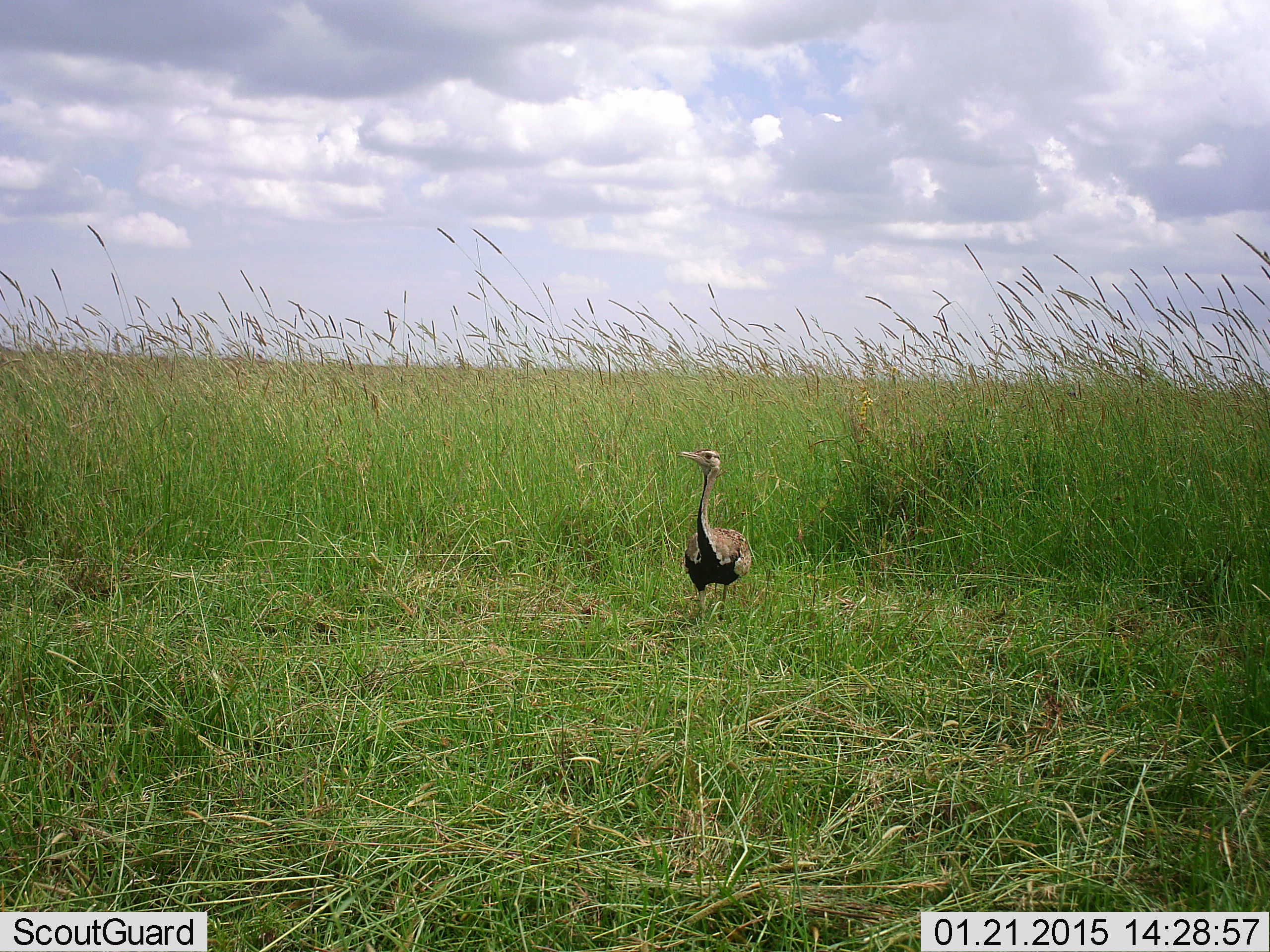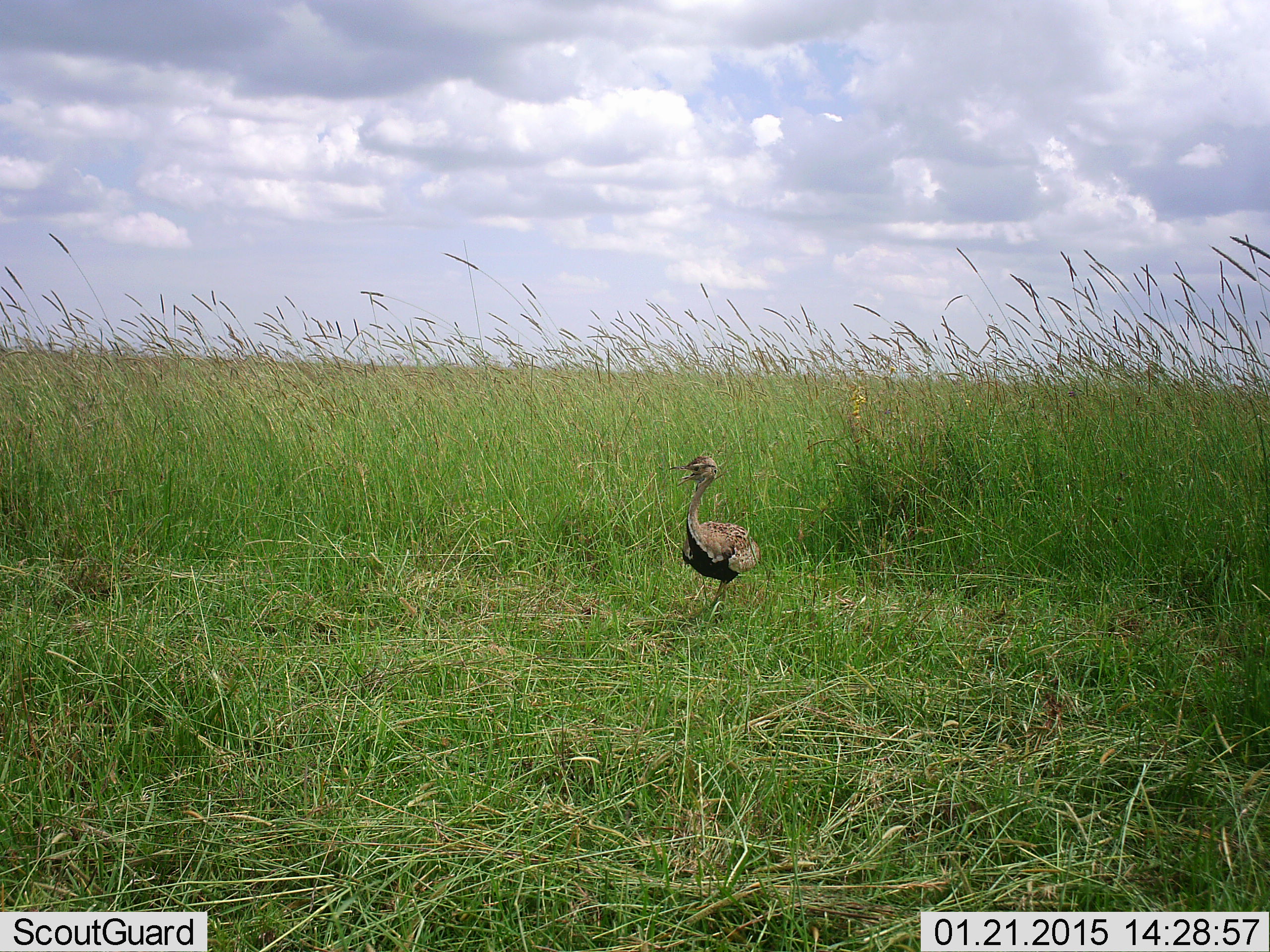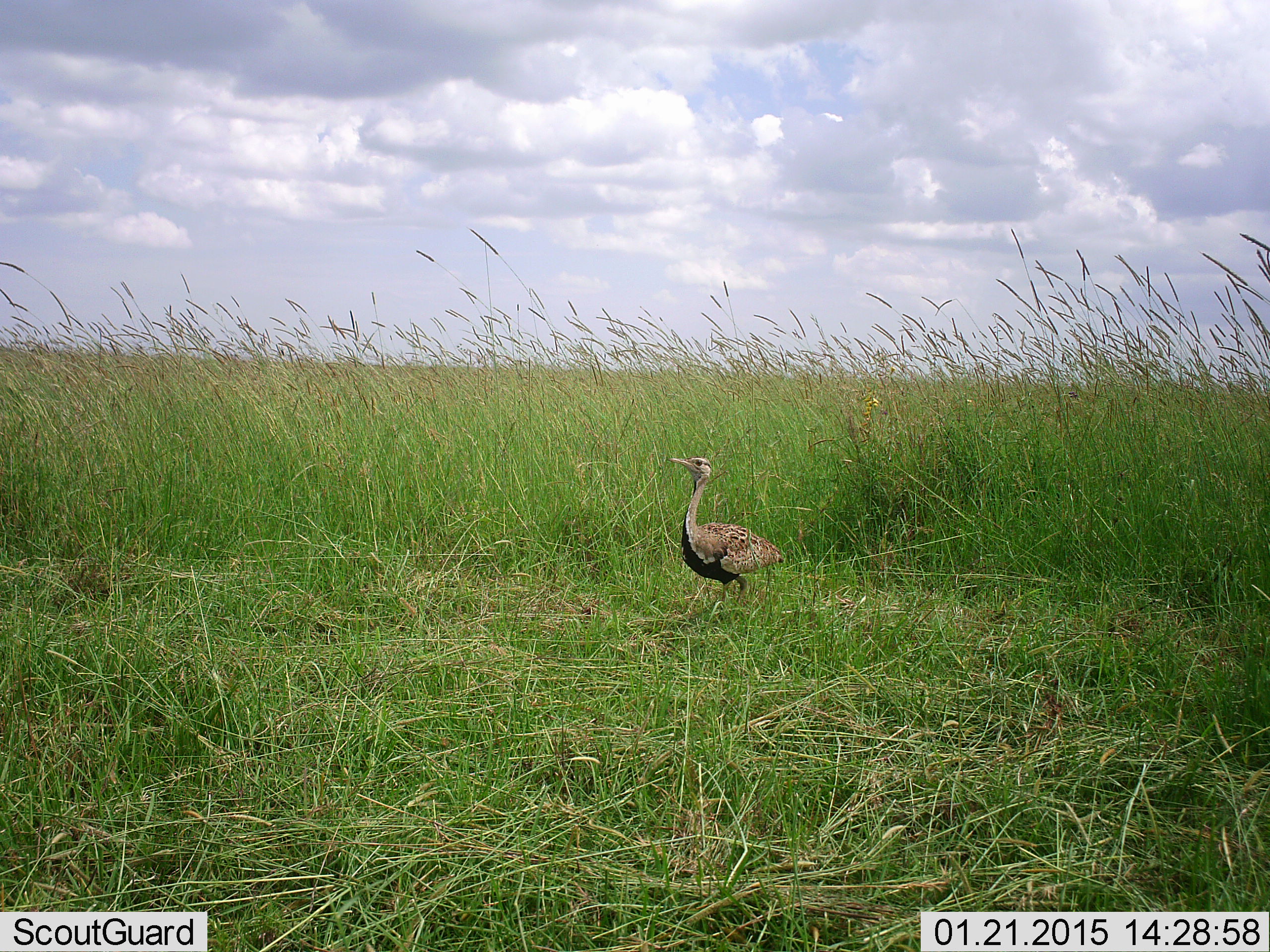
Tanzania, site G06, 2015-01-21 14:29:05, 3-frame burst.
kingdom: Animalia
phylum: Chordata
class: Aves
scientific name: Aves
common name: bird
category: otherbird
Otherbird (bird) (Aves), count 1. Behavior (volunteer vote fractions): standing 80%, resting 0%, moving 20%, interacting 0%. Young present (vote fraction): 0%. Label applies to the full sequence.